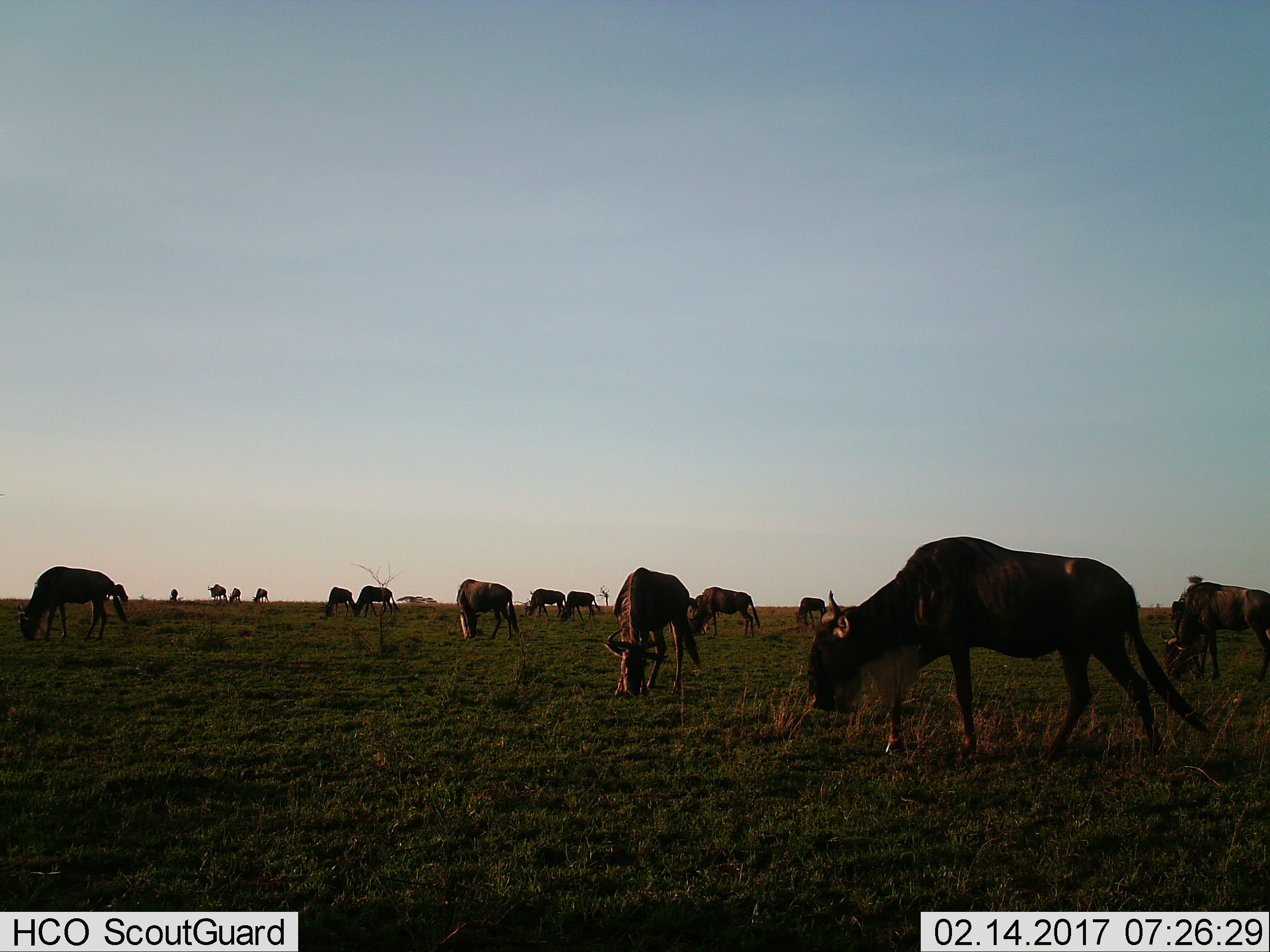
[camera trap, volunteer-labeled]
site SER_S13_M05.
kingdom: Animalia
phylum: Chordata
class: Mammalia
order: Artiodactyla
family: Bovidae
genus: Connochaetes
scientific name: Connochaetes taurinus taurinus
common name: blue wildebeest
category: wildebeestblue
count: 11-50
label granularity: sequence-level